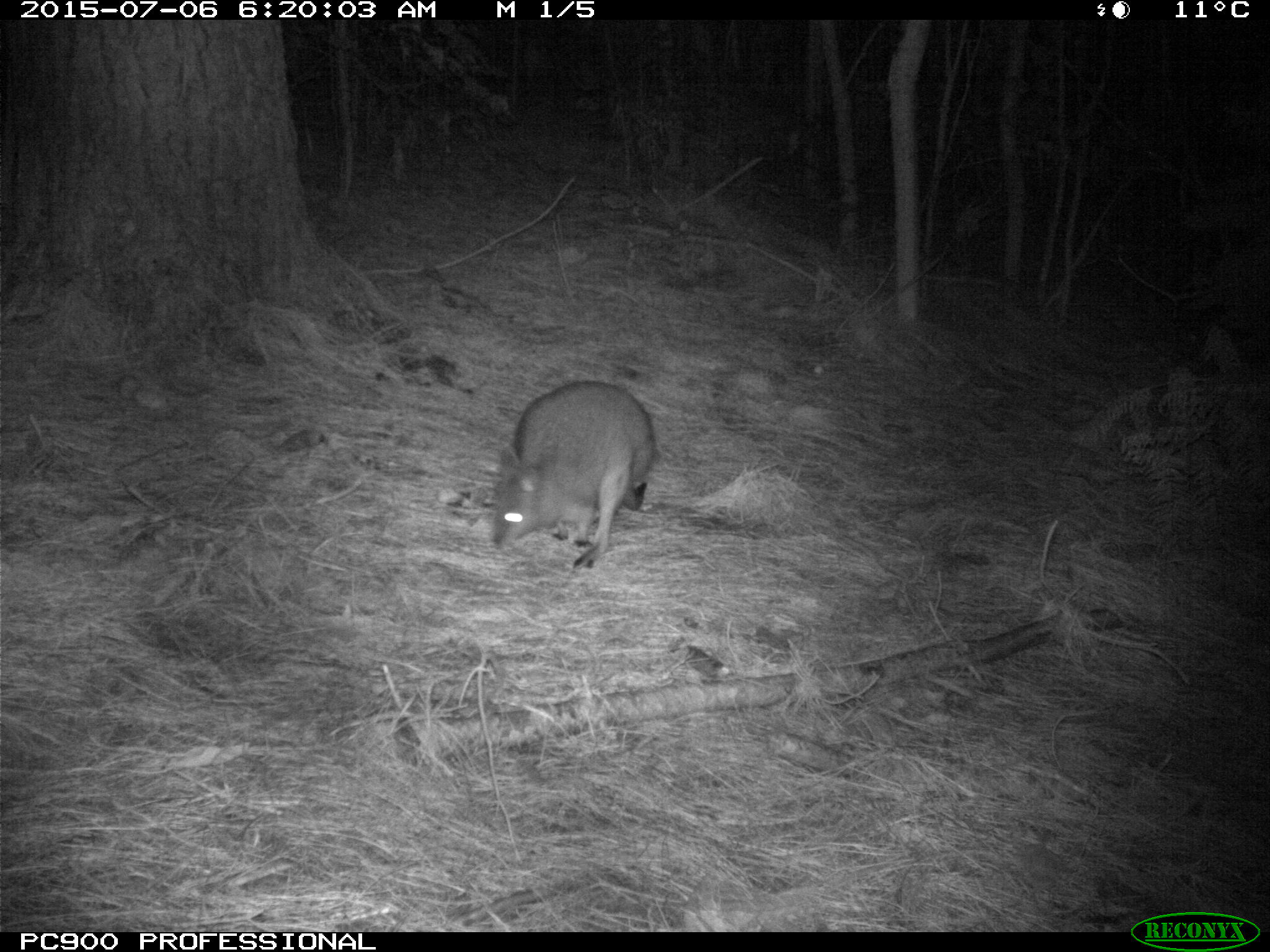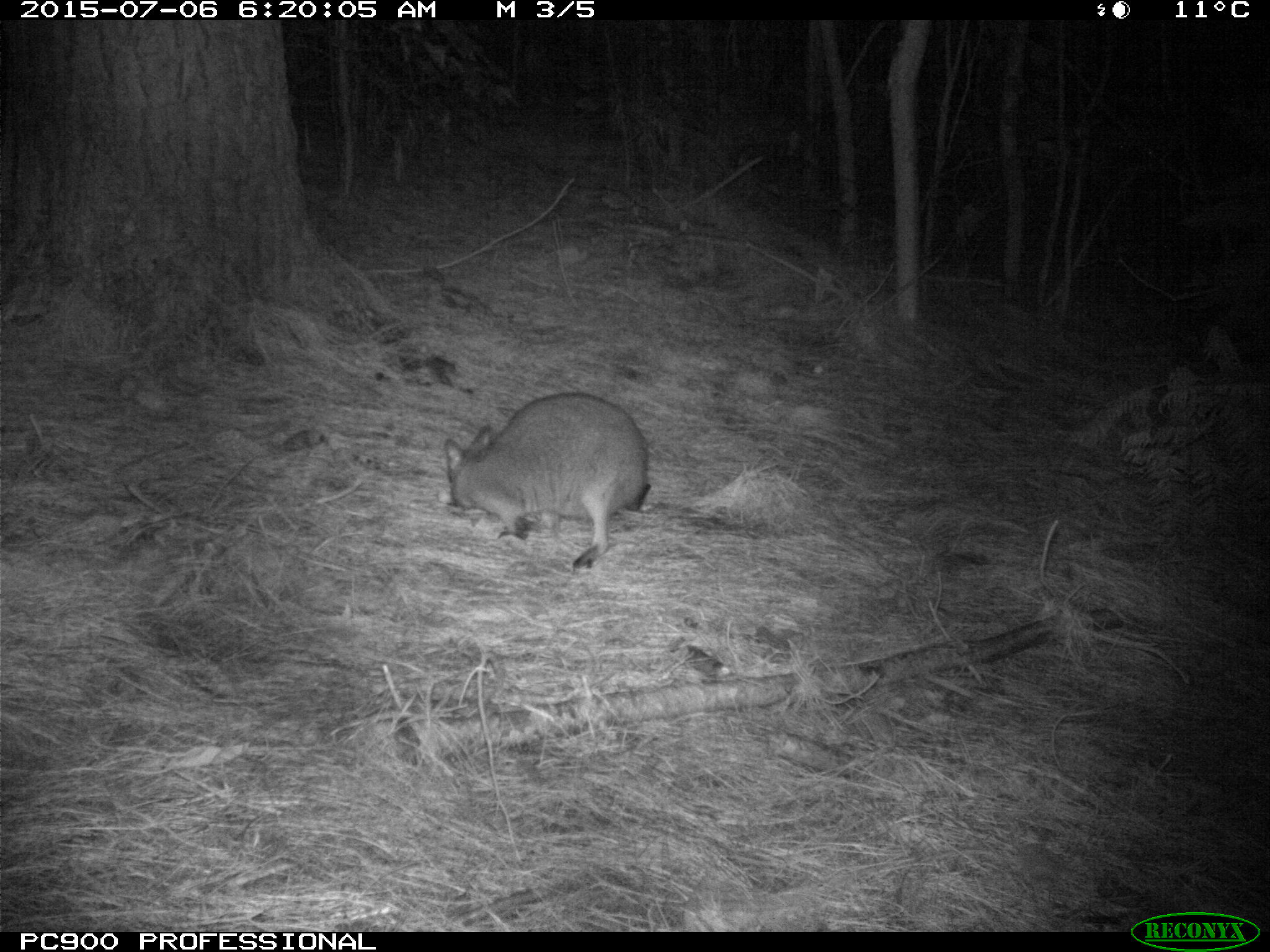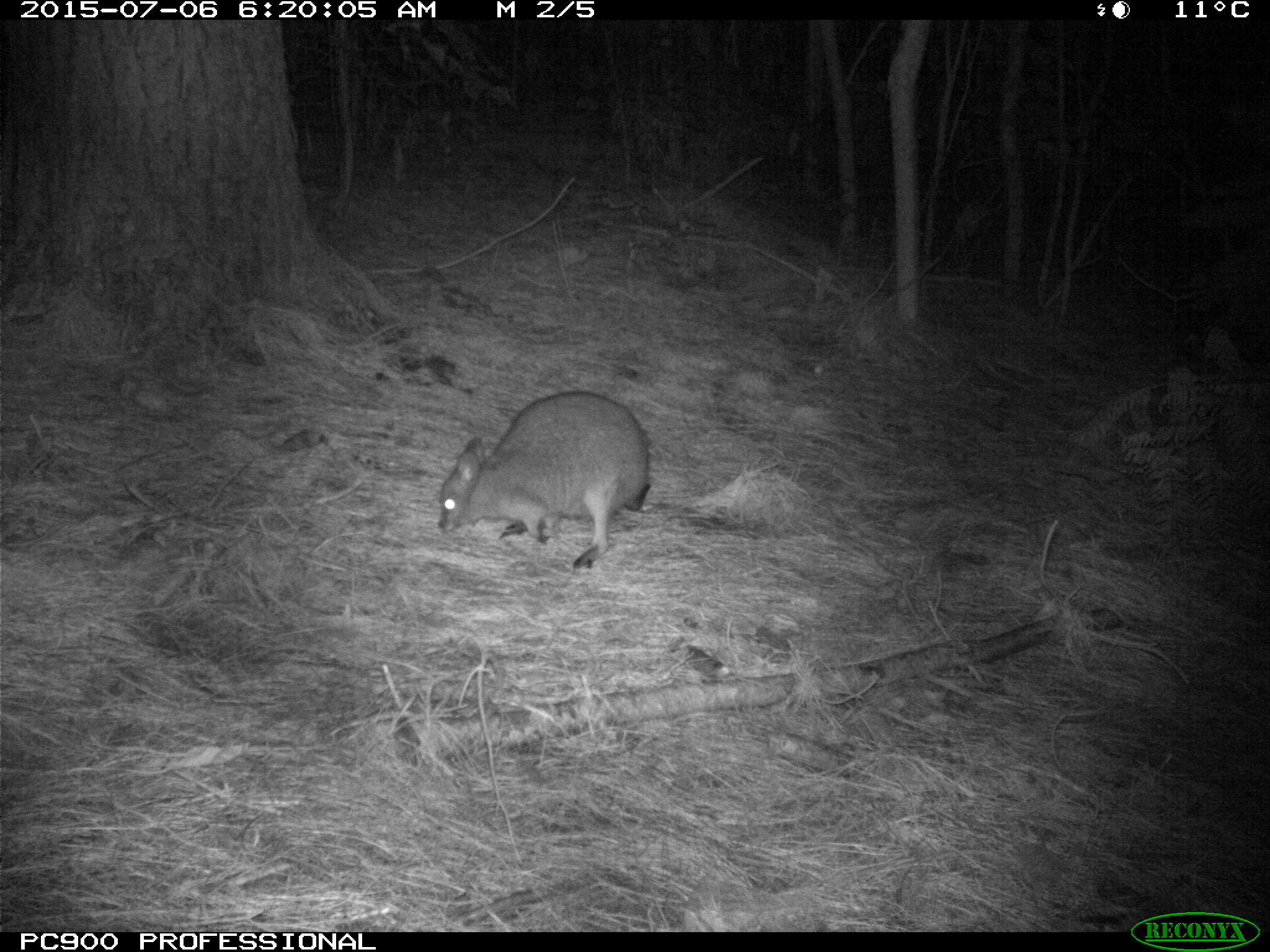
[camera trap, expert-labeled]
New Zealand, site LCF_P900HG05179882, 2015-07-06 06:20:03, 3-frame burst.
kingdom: Animalia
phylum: Chordata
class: Mammalia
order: Diprotodontia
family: Macropodidae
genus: Notamacropus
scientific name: Notamacropus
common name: wallaby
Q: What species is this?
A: Wallaby (Notamacropus).